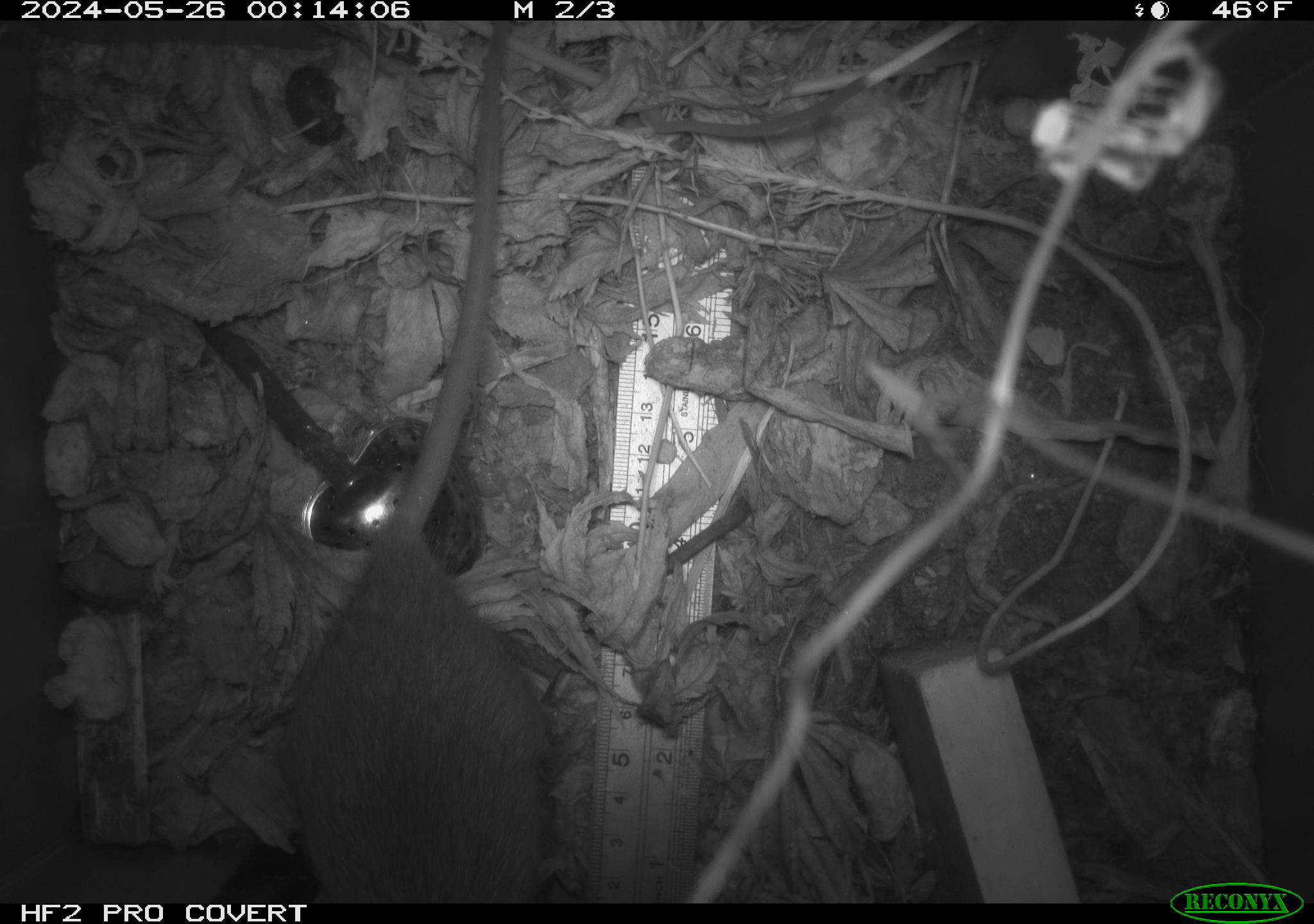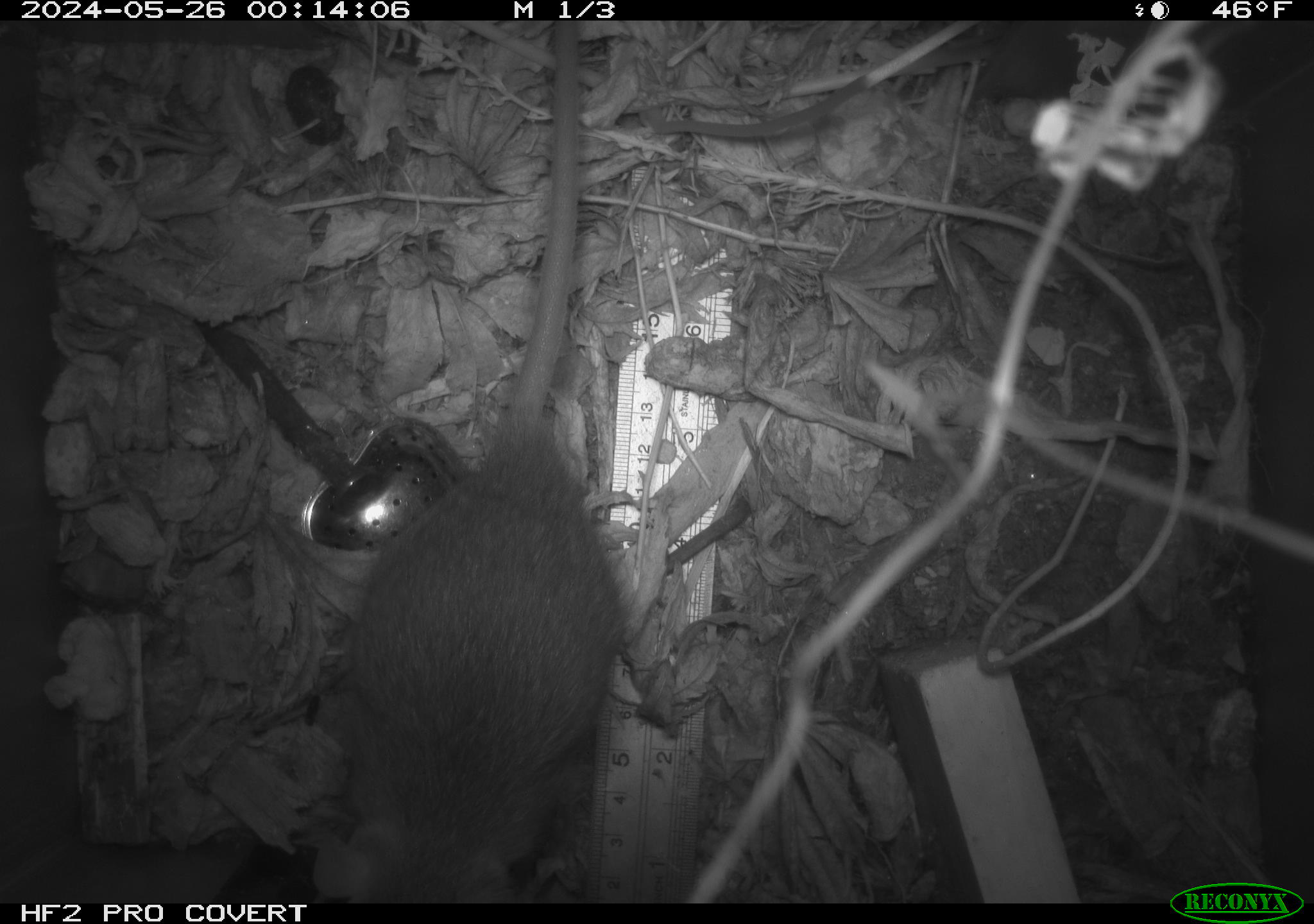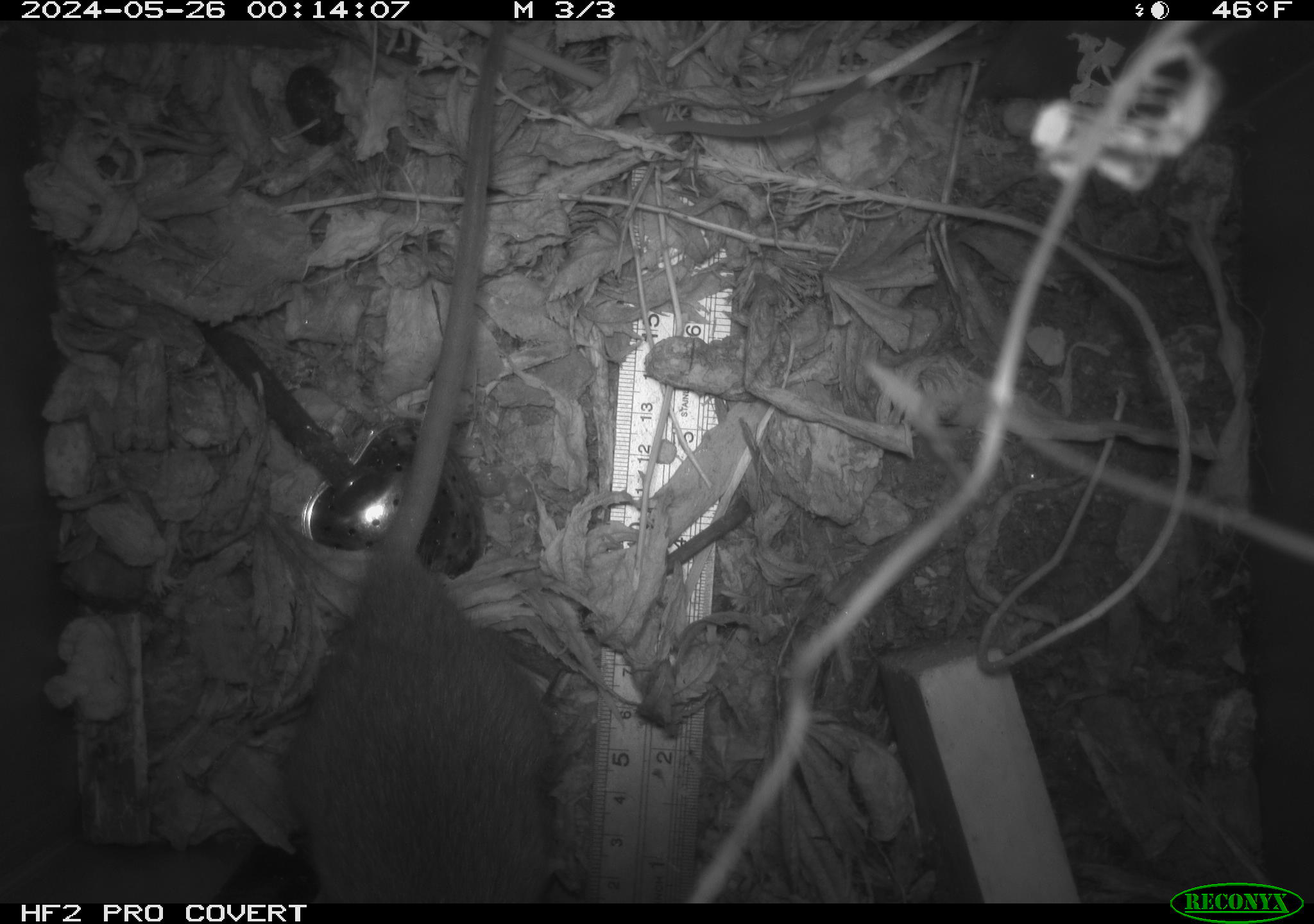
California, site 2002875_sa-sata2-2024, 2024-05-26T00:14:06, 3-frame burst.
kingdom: Animalia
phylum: Chordata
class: Mammalia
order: Rodentia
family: Muridae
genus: Rattus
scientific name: Rattus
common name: rat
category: rattus species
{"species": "rattus species (rat) (Rattus)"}